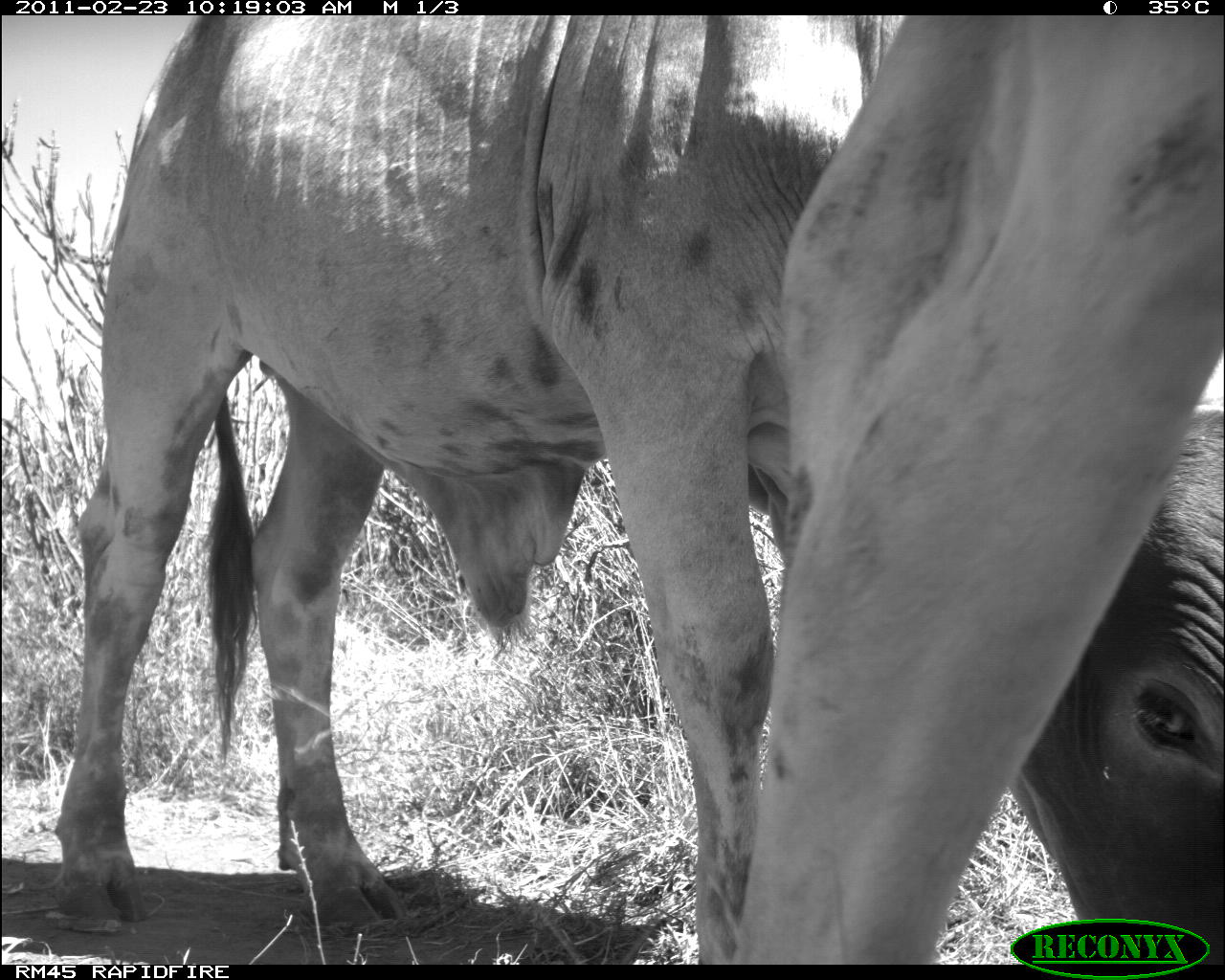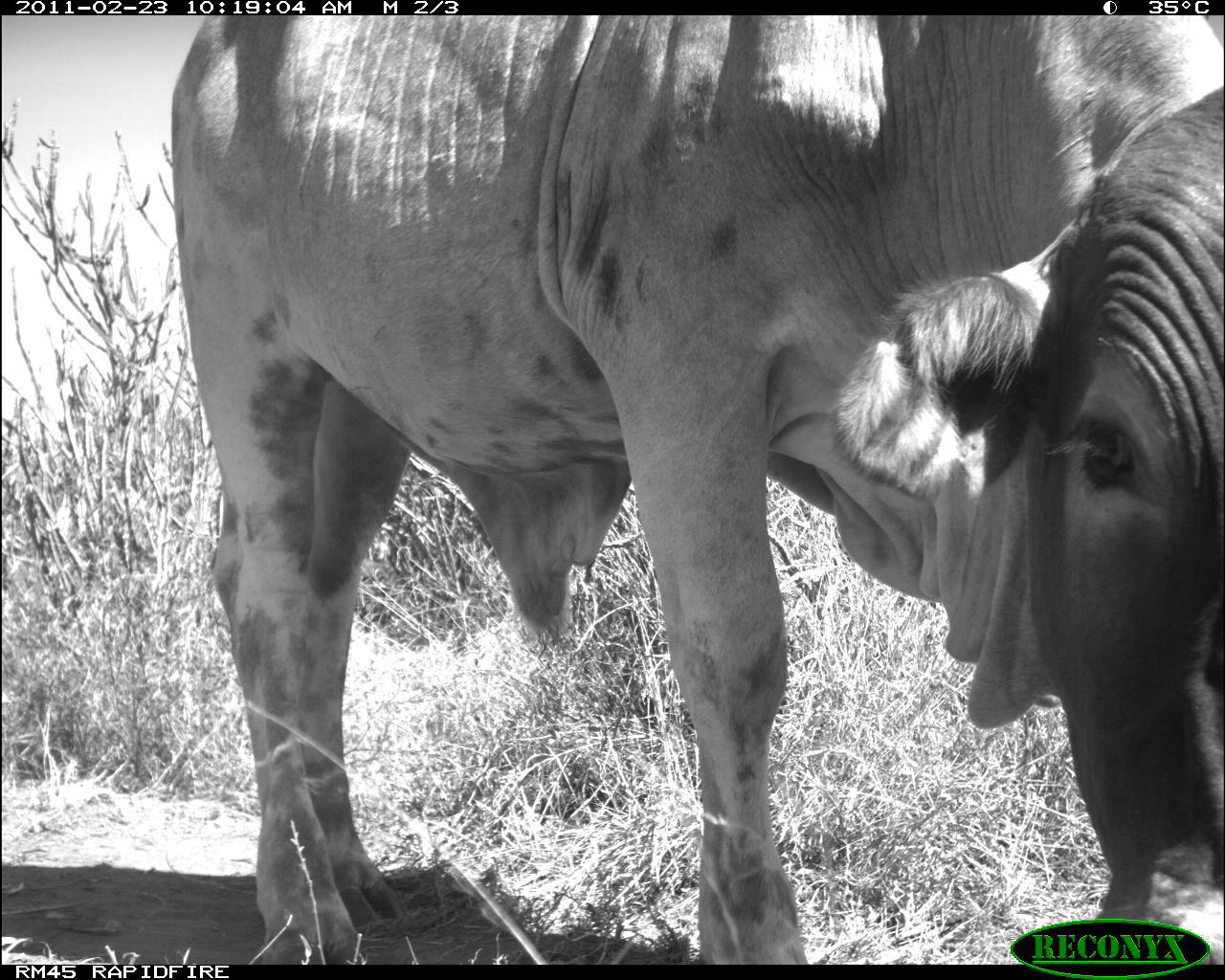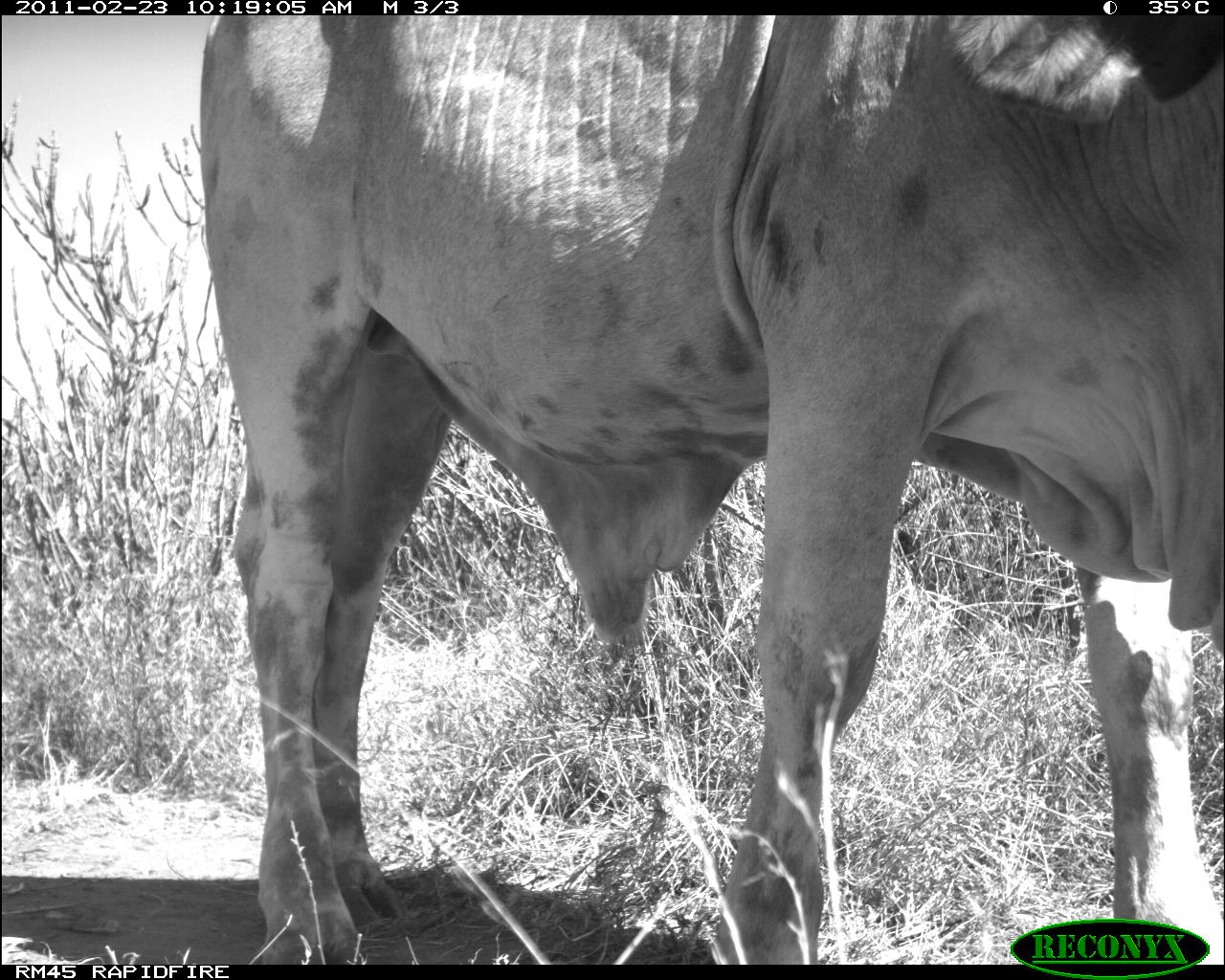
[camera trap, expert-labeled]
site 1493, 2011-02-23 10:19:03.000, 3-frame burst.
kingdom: Animalia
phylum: Chordata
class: Mammalia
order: Artiodactyla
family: Bovidae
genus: Bos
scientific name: Bos taurus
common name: domestic cattle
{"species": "Bos taurus (domestic cattle)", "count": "2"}